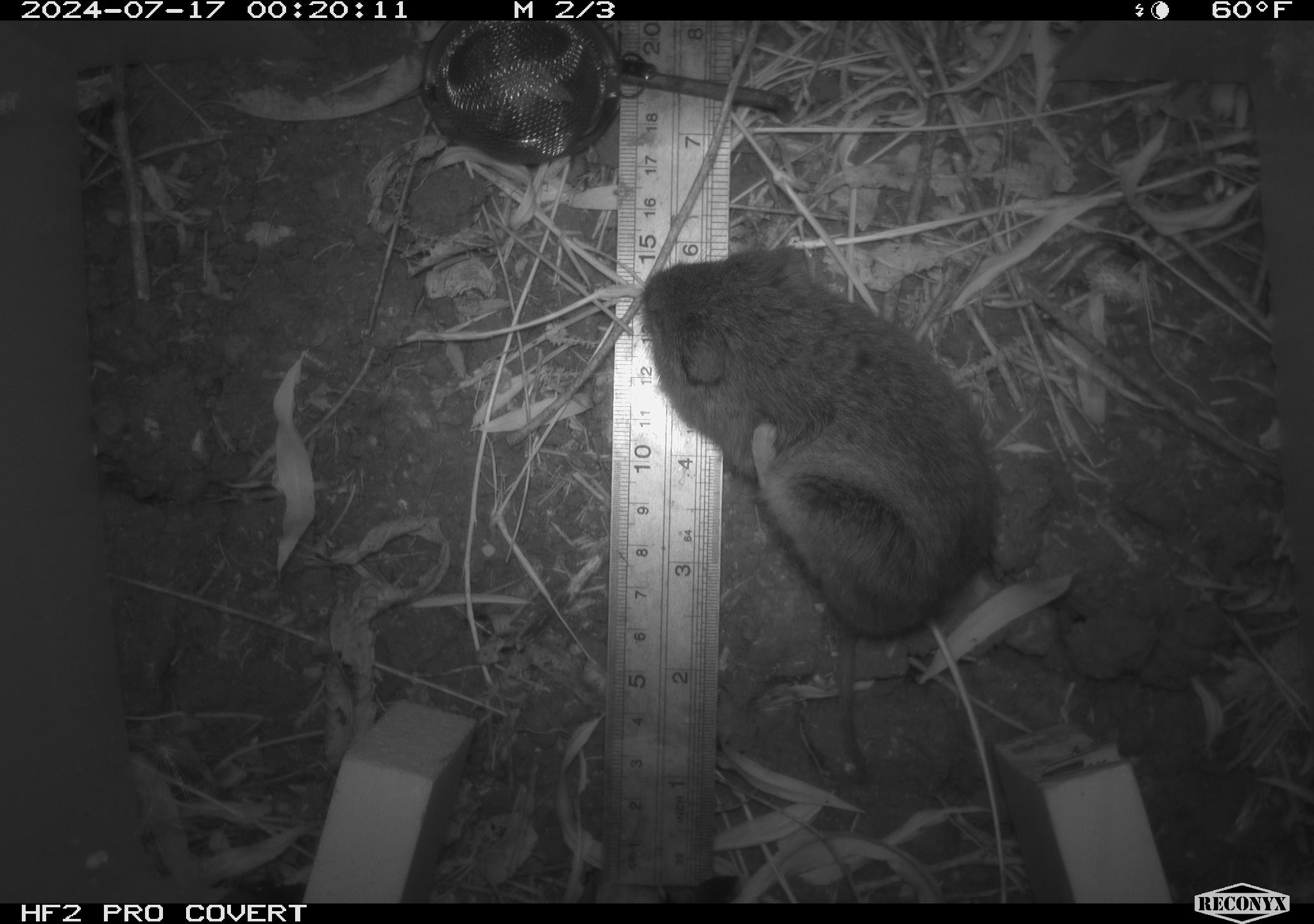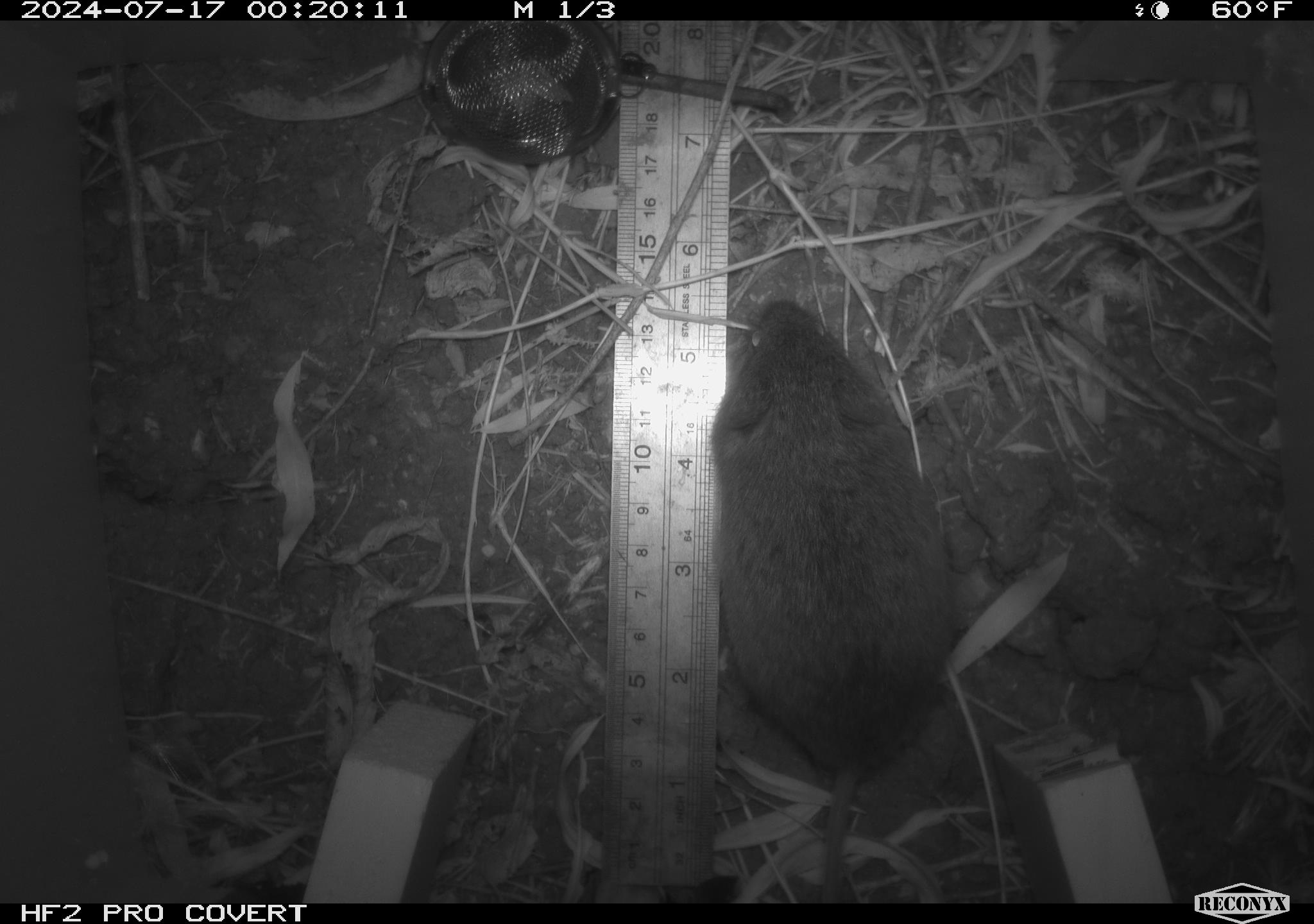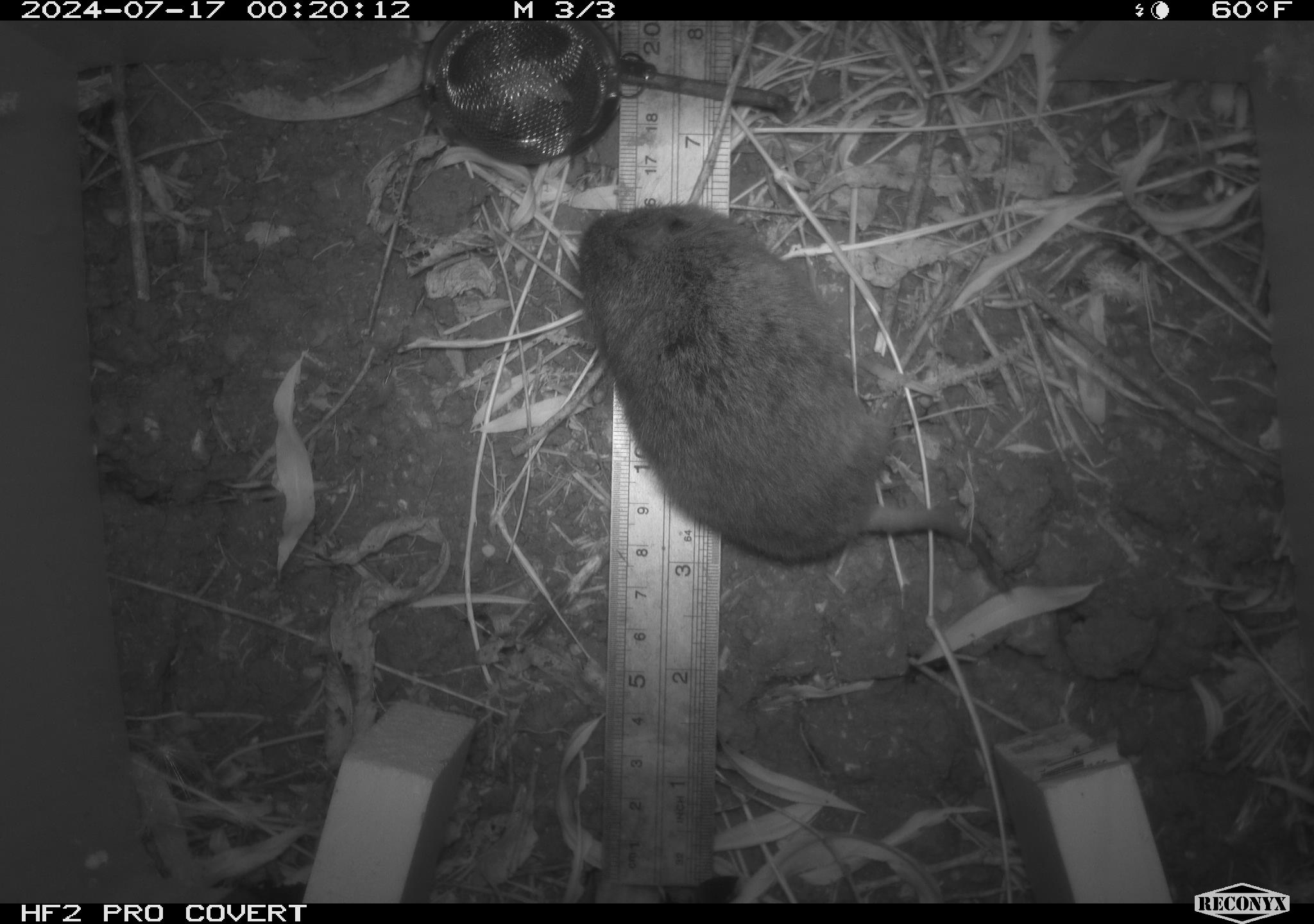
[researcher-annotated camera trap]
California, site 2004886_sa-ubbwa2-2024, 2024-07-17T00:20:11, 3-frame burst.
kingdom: Animalia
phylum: Chordata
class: Mammalia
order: Rodentia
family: Cricetidae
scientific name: Arvicolinae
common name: voles, lemmings, and muskrats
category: arvicolinae subfamily